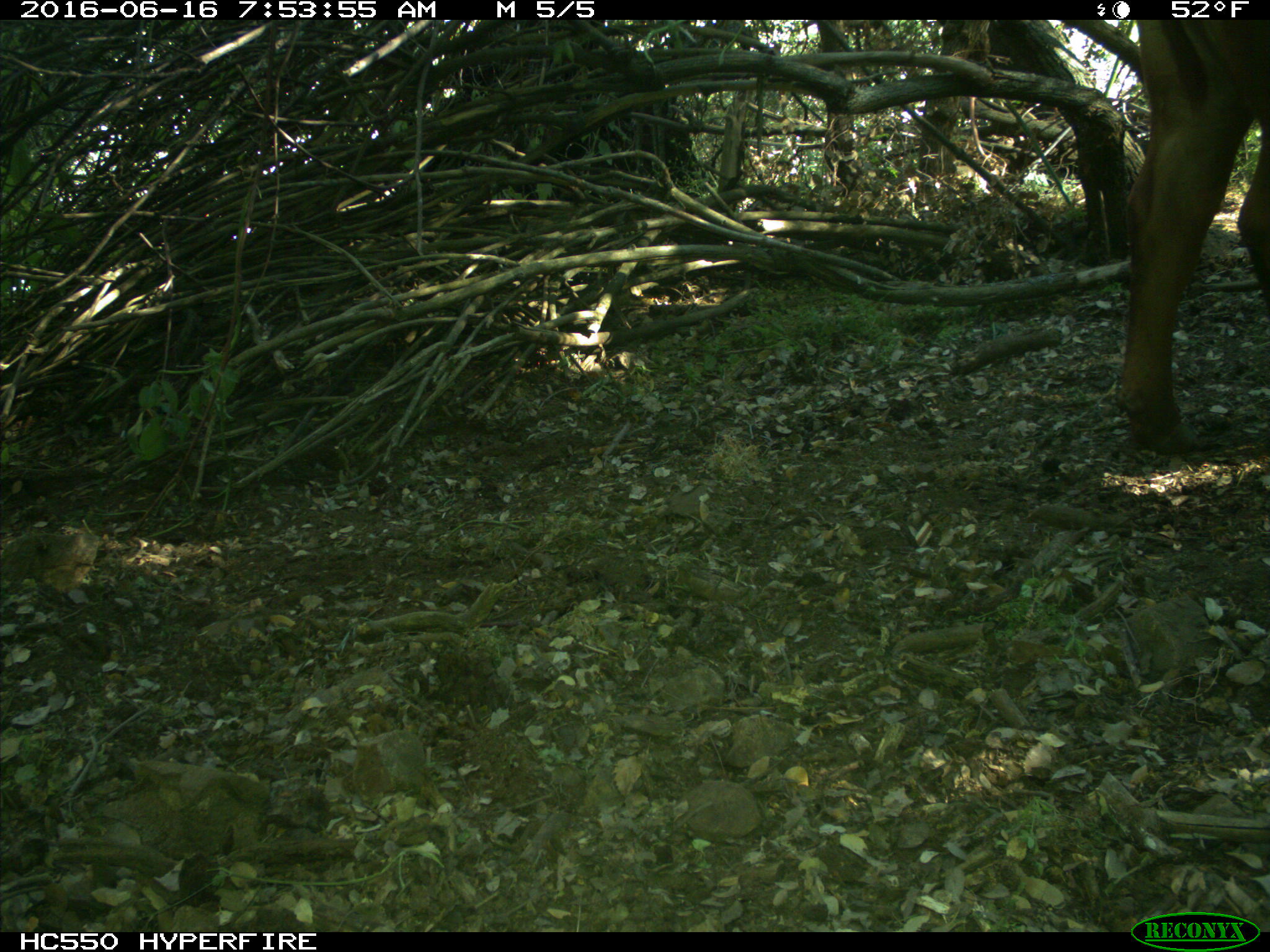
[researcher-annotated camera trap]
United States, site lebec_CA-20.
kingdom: Animalia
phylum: Chordata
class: Mammalia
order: Artiodactyla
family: Bovidae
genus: Bos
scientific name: Bos taurus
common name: domestic cow